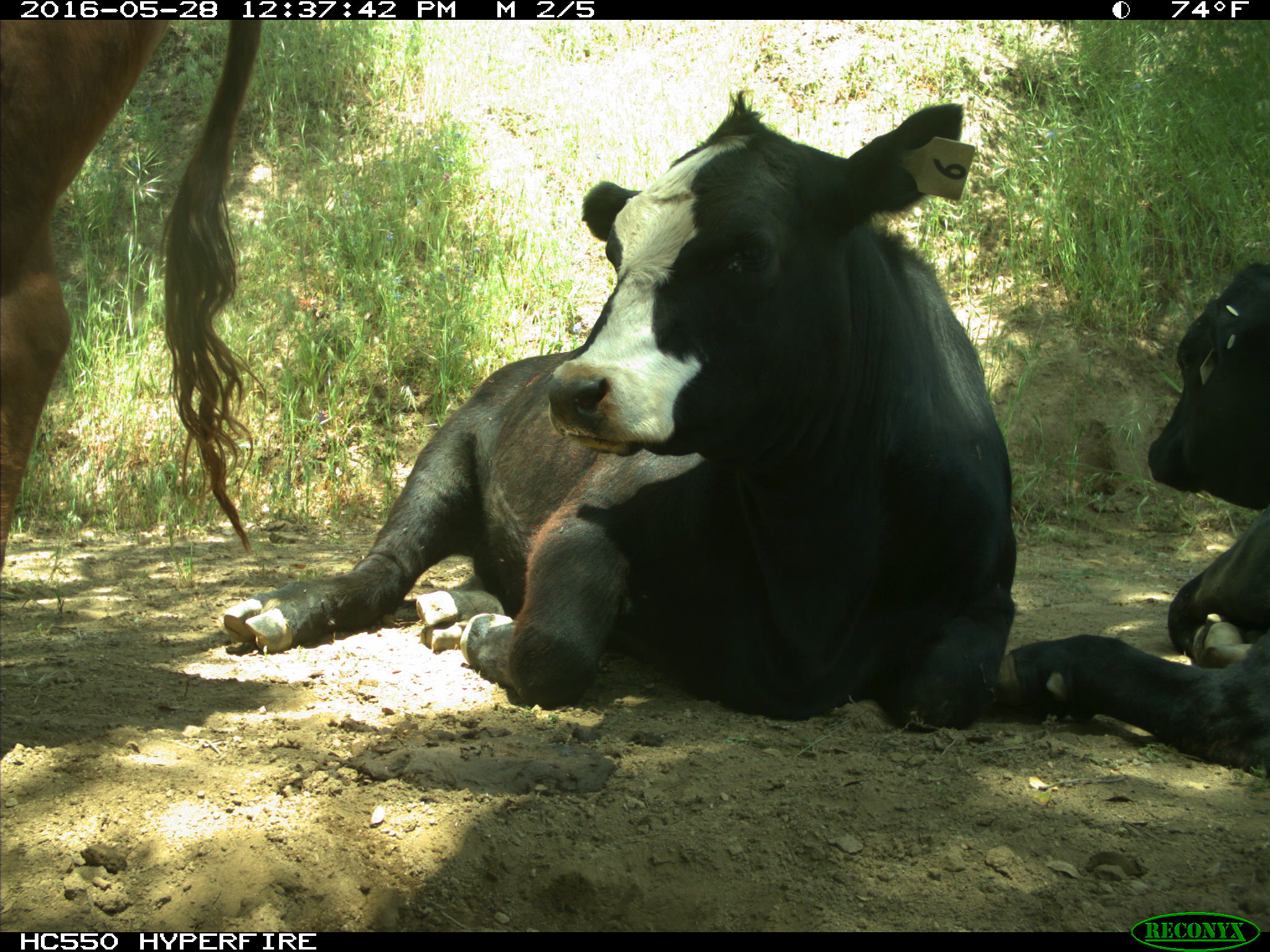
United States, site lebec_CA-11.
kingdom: Animalia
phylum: Chordata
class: Mammalia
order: Artiodactyla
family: Bovidae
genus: Bos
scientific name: Bos taurus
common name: domestic cow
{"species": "Bos taurus (domestic cow)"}